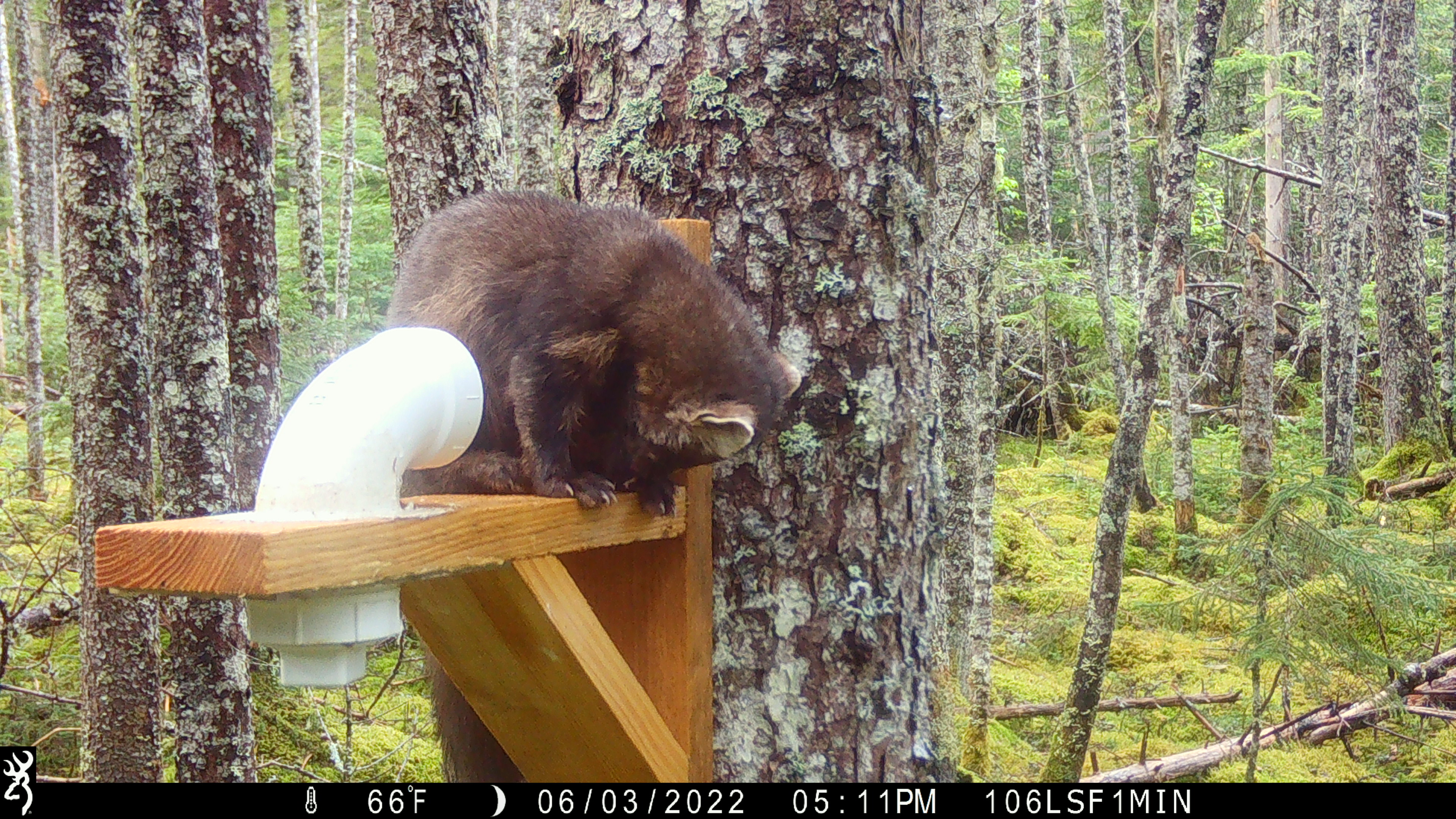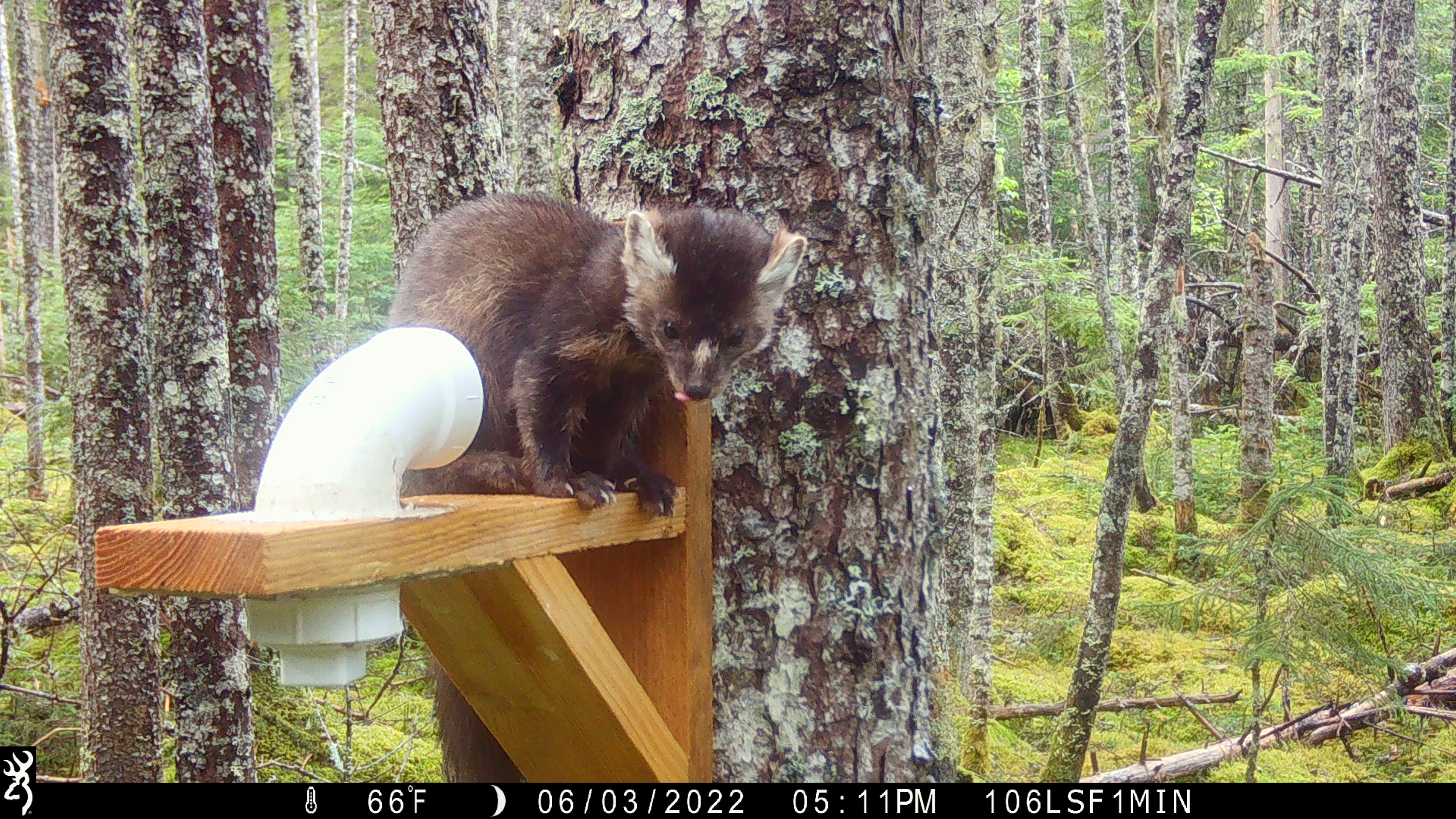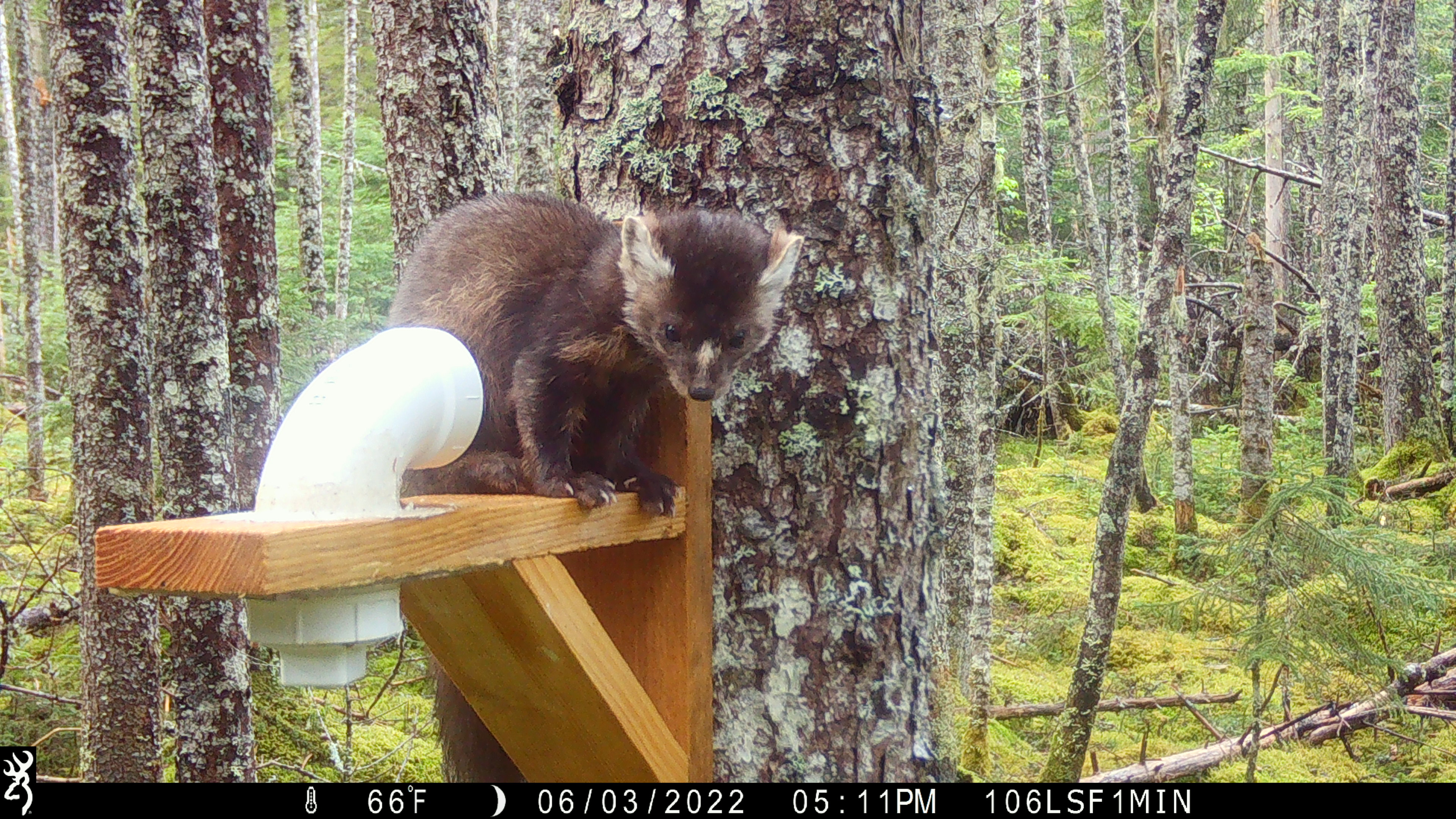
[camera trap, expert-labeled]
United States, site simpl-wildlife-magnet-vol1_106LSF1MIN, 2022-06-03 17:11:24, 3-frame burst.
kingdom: Animalia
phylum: Chordata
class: Mammalia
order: Carnivora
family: Mustelidae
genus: Martes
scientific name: Martes americana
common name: american marten